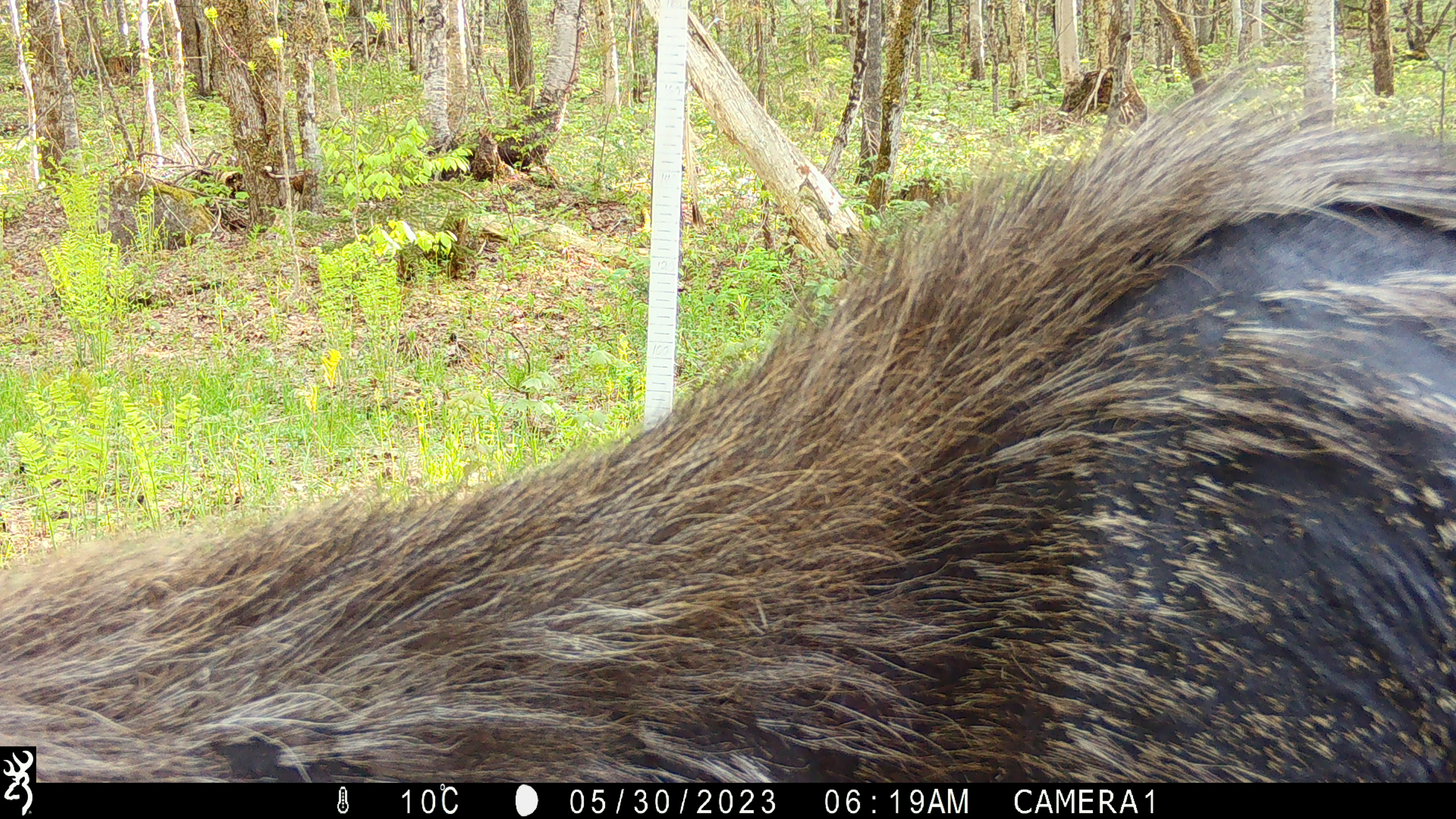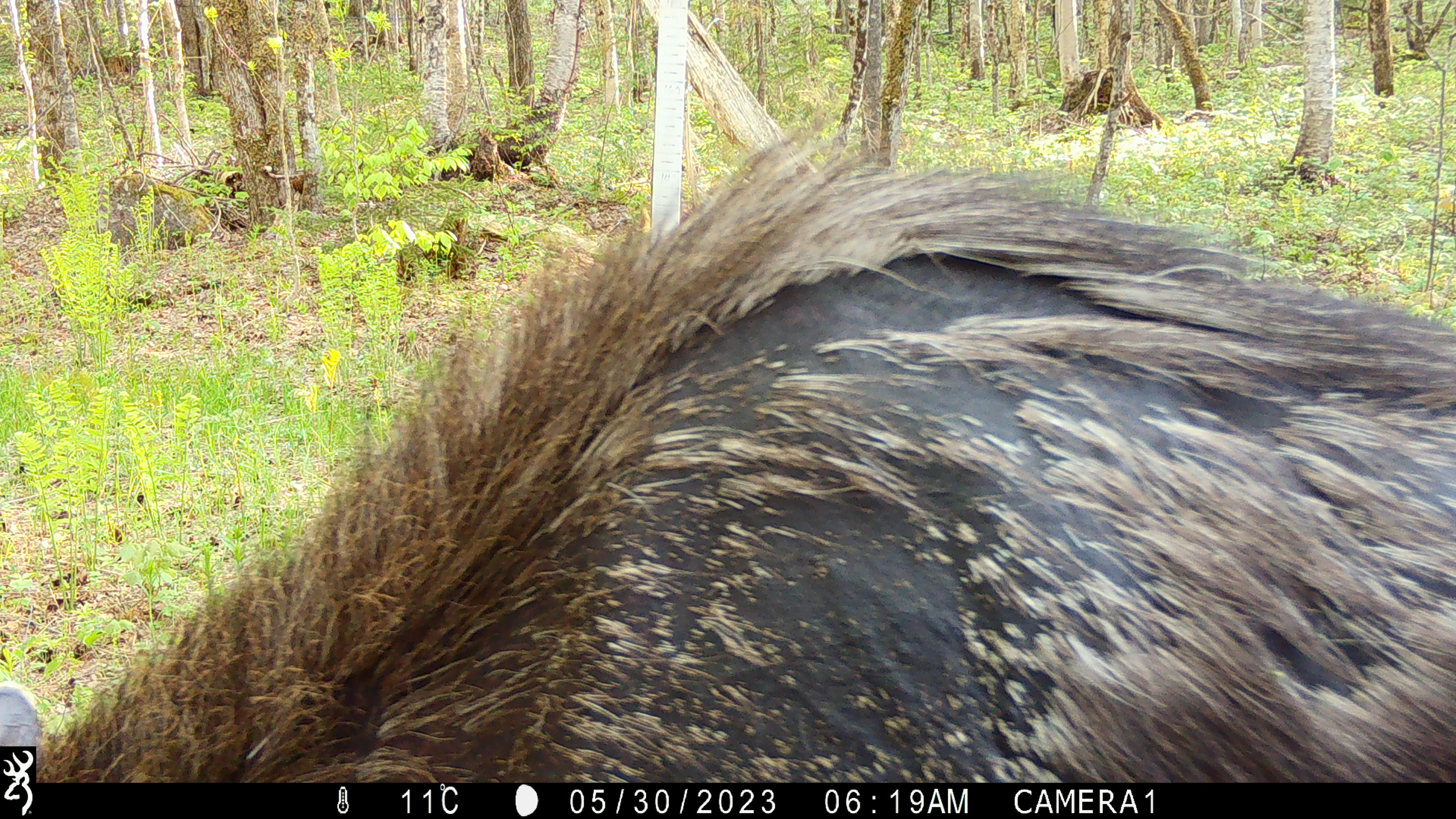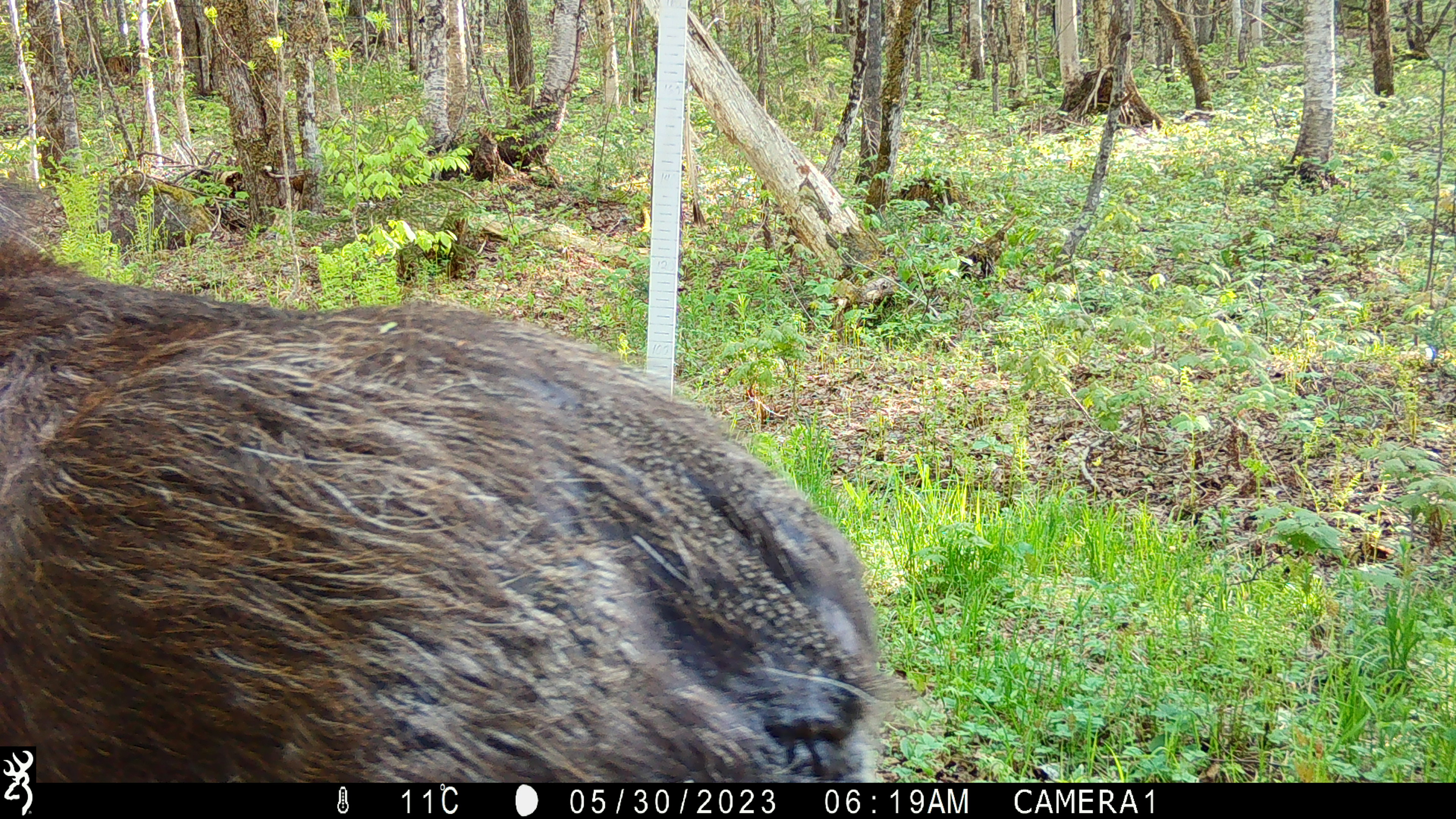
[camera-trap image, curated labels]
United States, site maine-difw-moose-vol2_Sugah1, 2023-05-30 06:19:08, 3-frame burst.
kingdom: Animalia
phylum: Chordata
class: Mammalia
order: Artiodactyla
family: Cervidae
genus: Alces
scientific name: Alces alces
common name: moose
Moose (Alces alces).